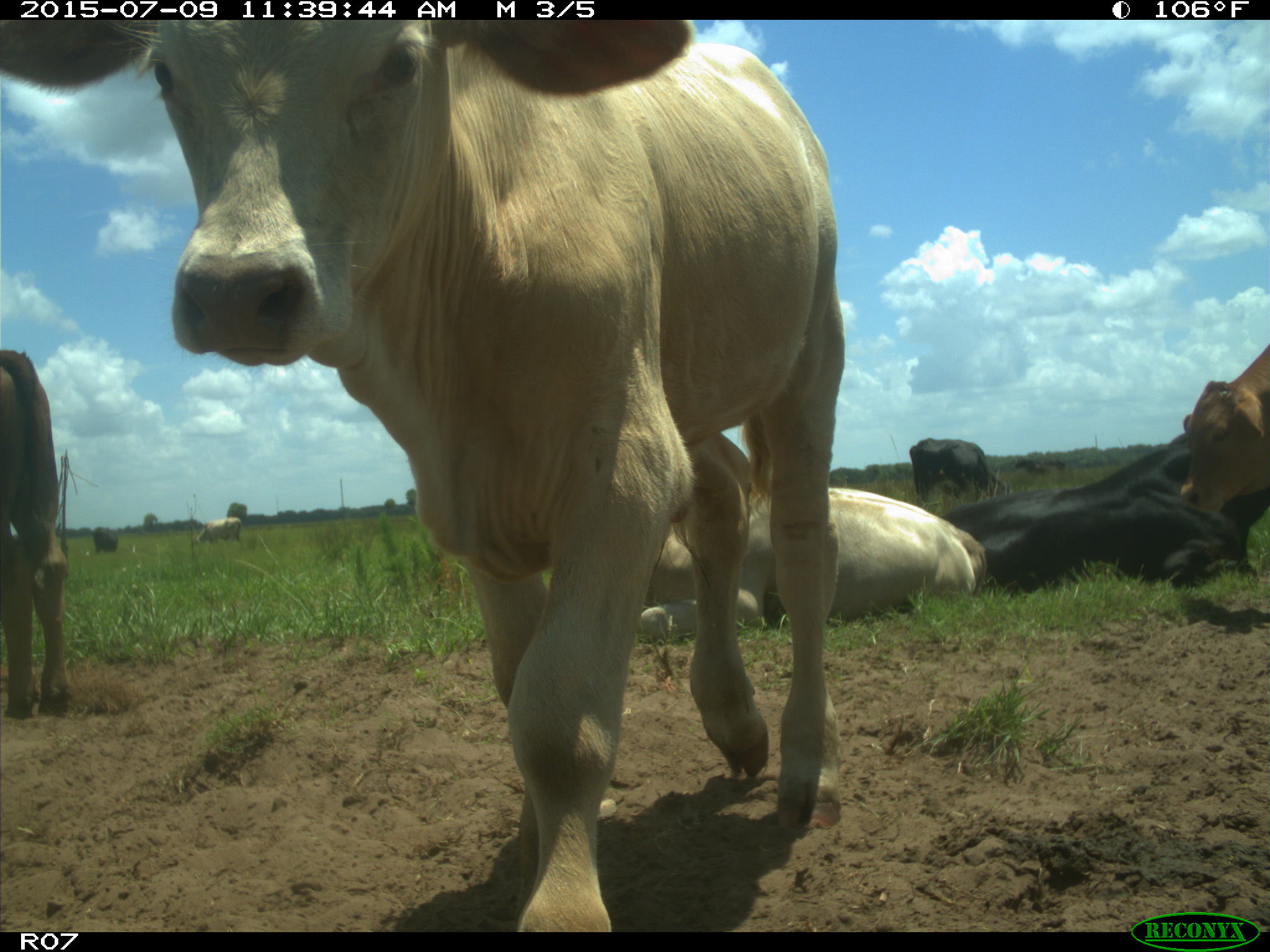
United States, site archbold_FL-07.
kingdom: Animalia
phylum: Chordata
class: Mammalia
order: Artiodactyla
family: Bovidae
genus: Bos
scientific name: Bos taurus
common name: domestic cow